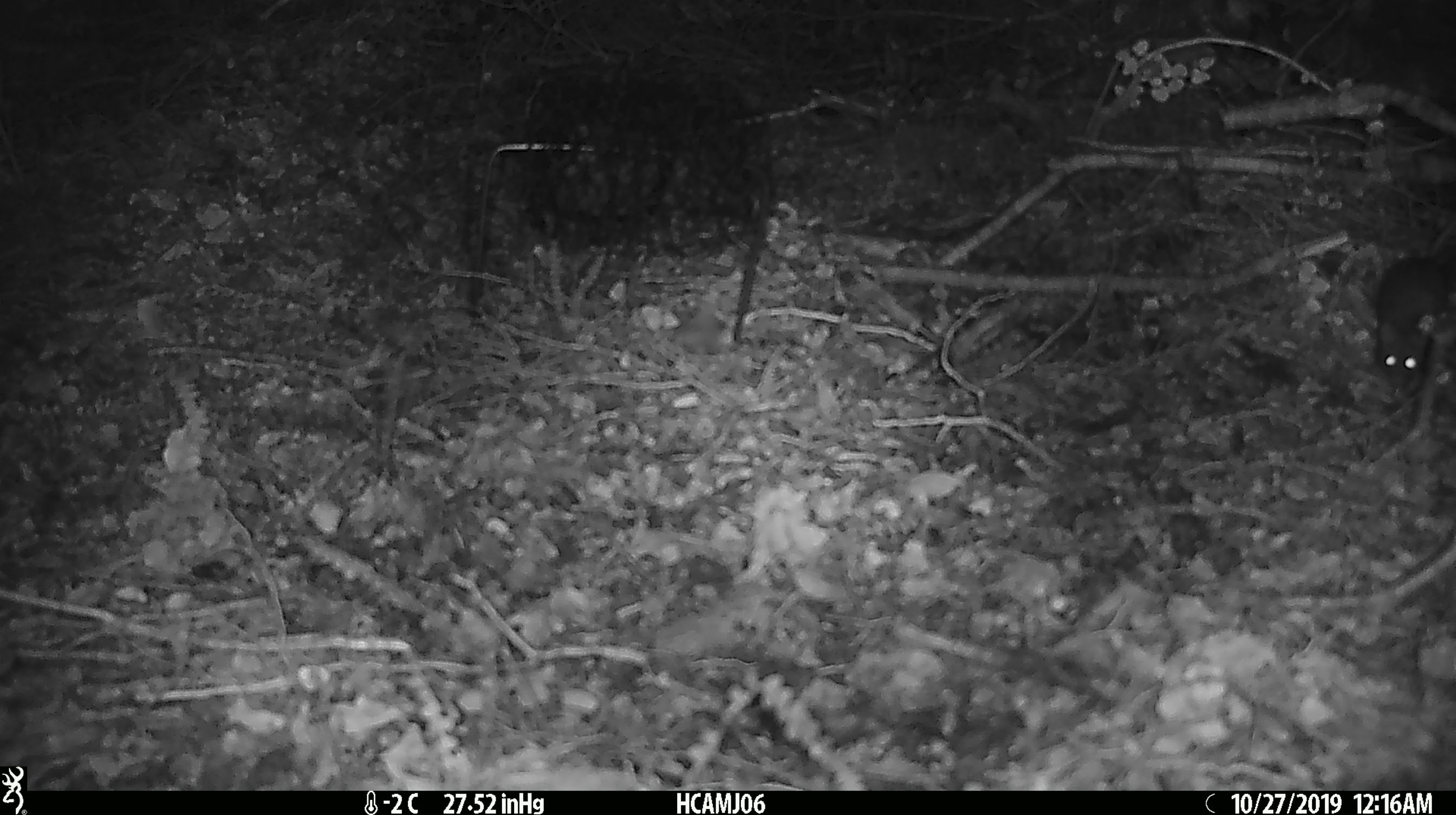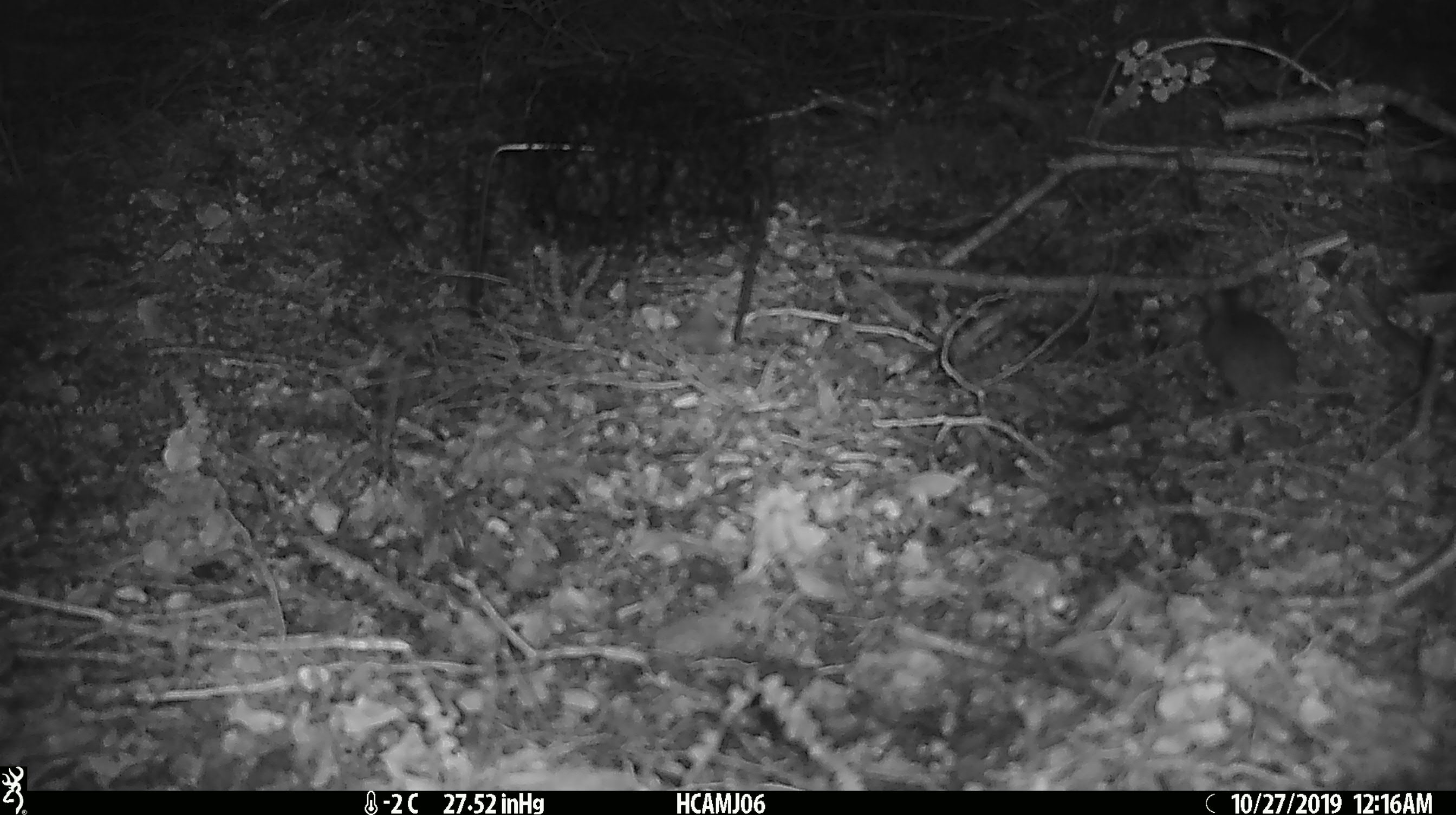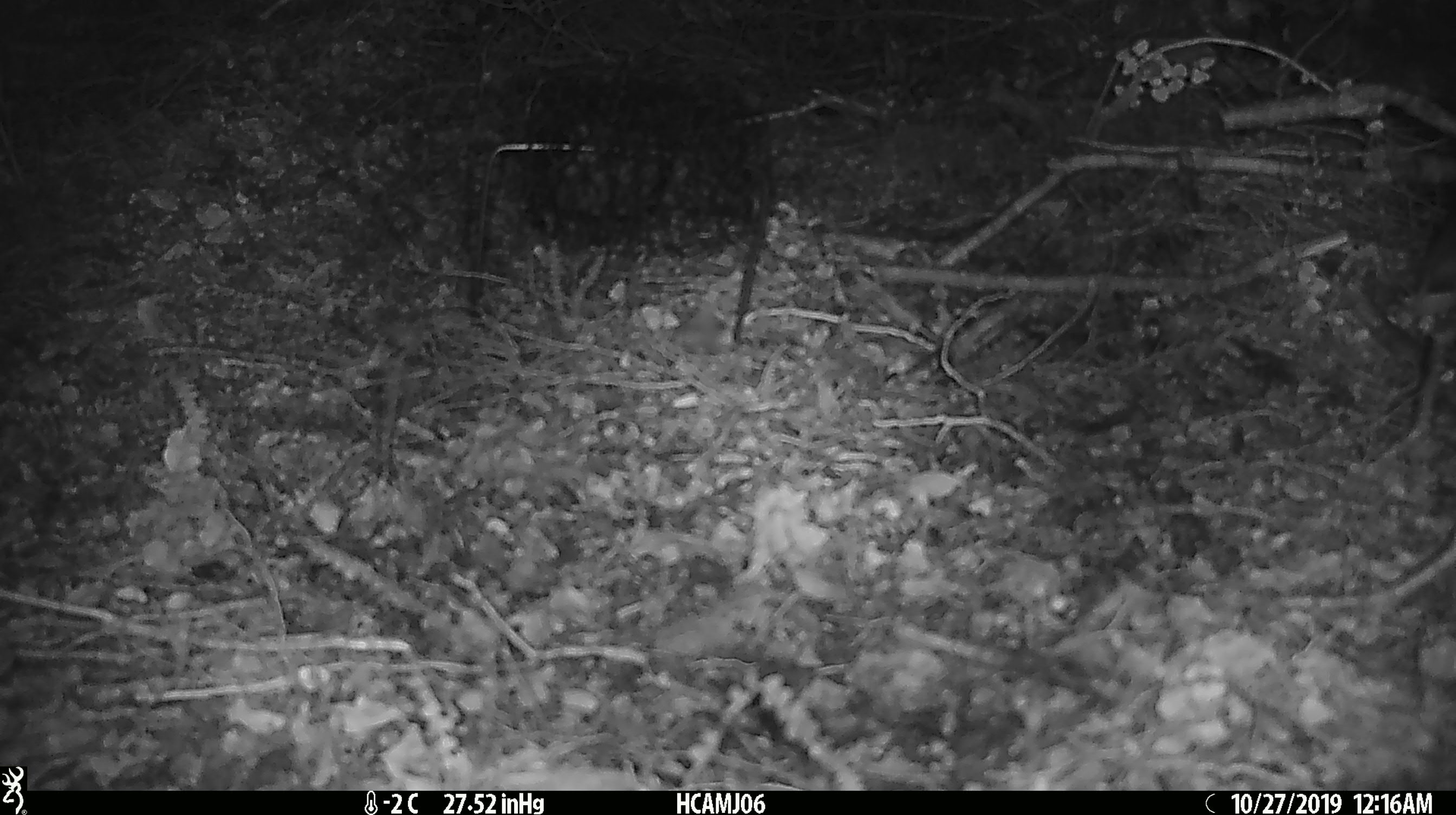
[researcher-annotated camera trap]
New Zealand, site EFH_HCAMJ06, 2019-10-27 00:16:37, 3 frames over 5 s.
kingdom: Animalia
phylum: Chordata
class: Mammalia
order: Rodentia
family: Muridae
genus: Mus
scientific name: Mus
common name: mouse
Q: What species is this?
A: Mouse (Mus).